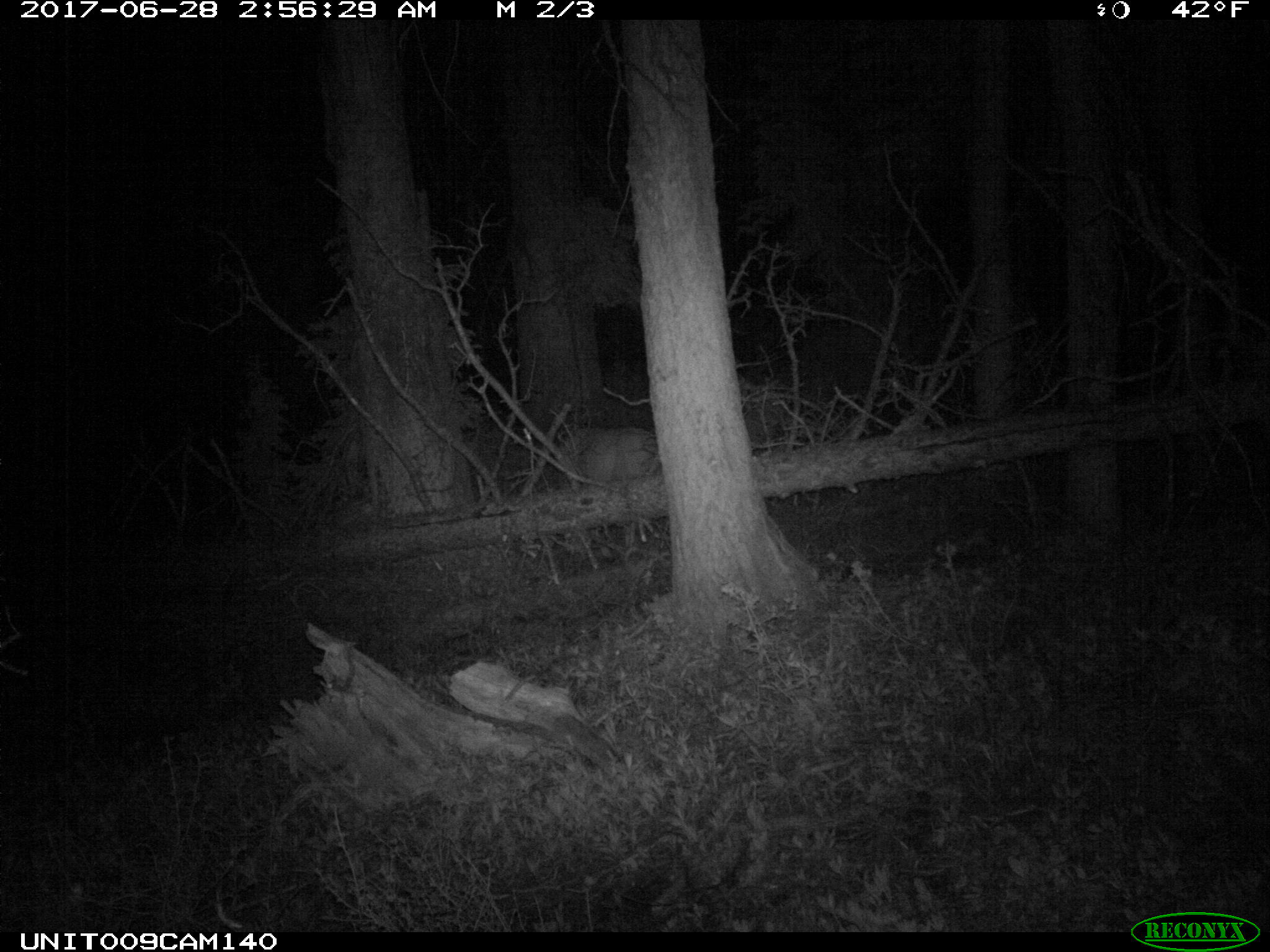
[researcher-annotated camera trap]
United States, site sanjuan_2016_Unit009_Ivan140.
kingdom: Animalia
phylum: Chordata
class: Mammalia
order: Artiodactyla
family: Cervidae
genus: Cervus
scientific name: Cervus elaphus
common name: red deer